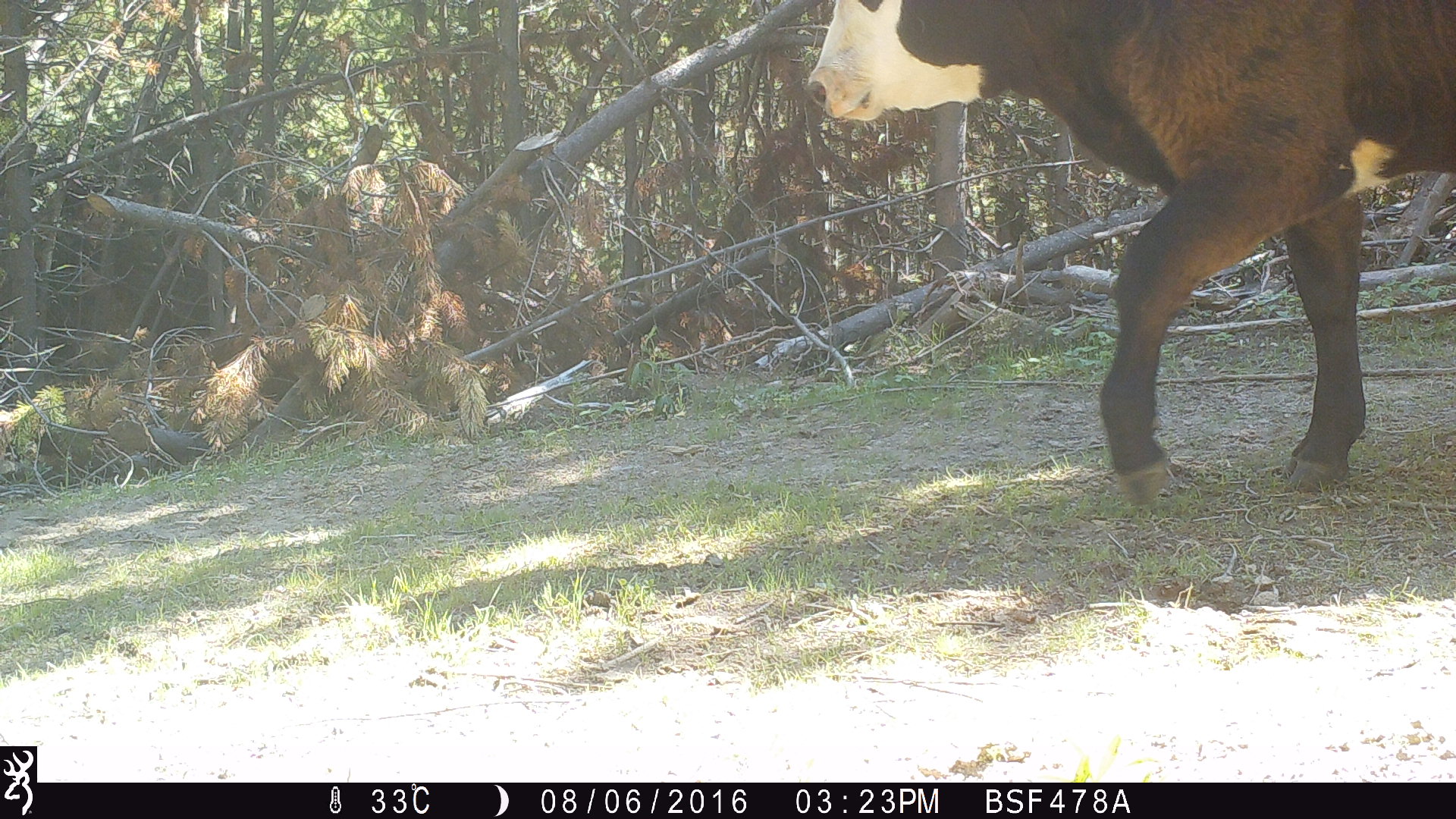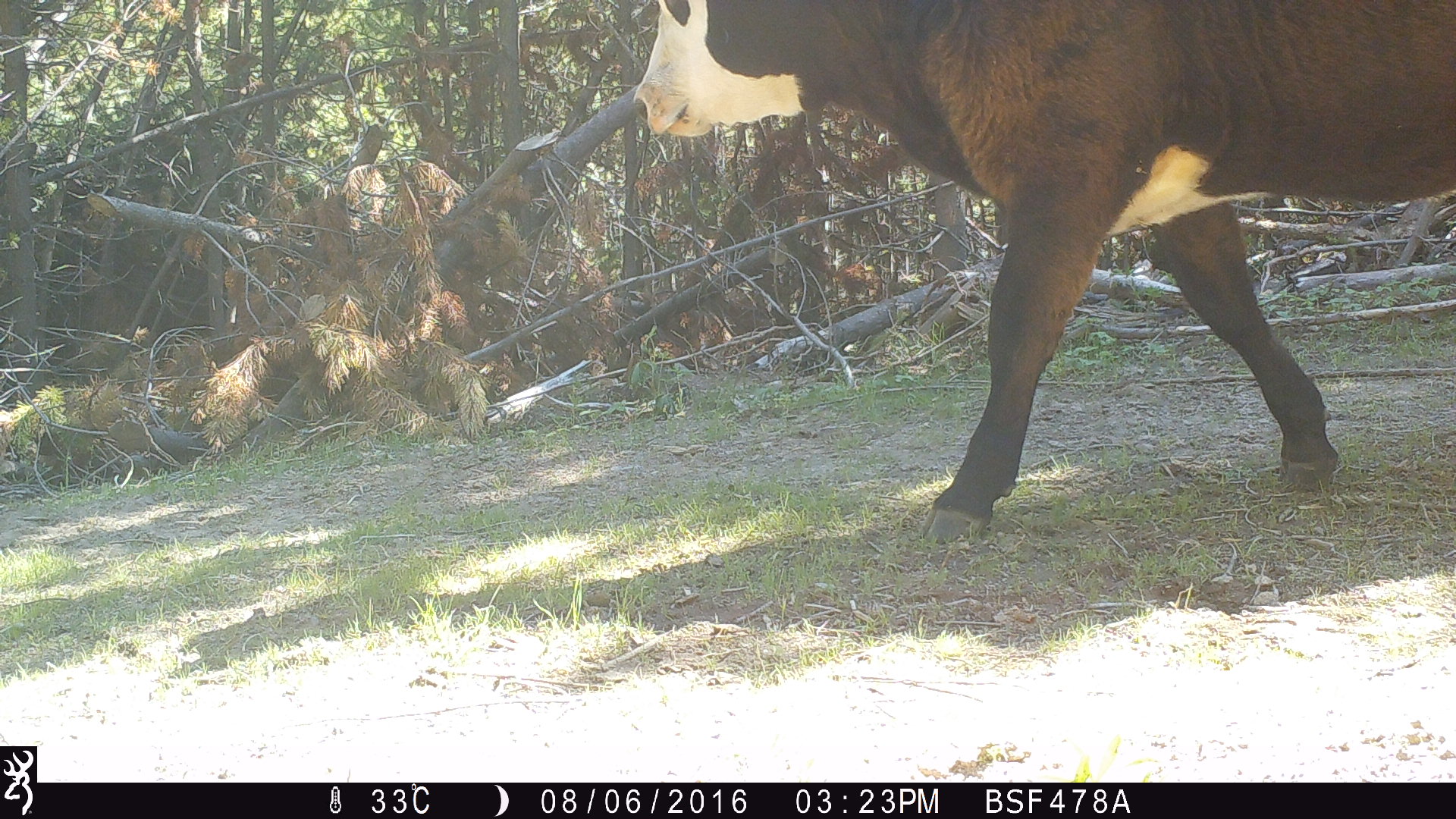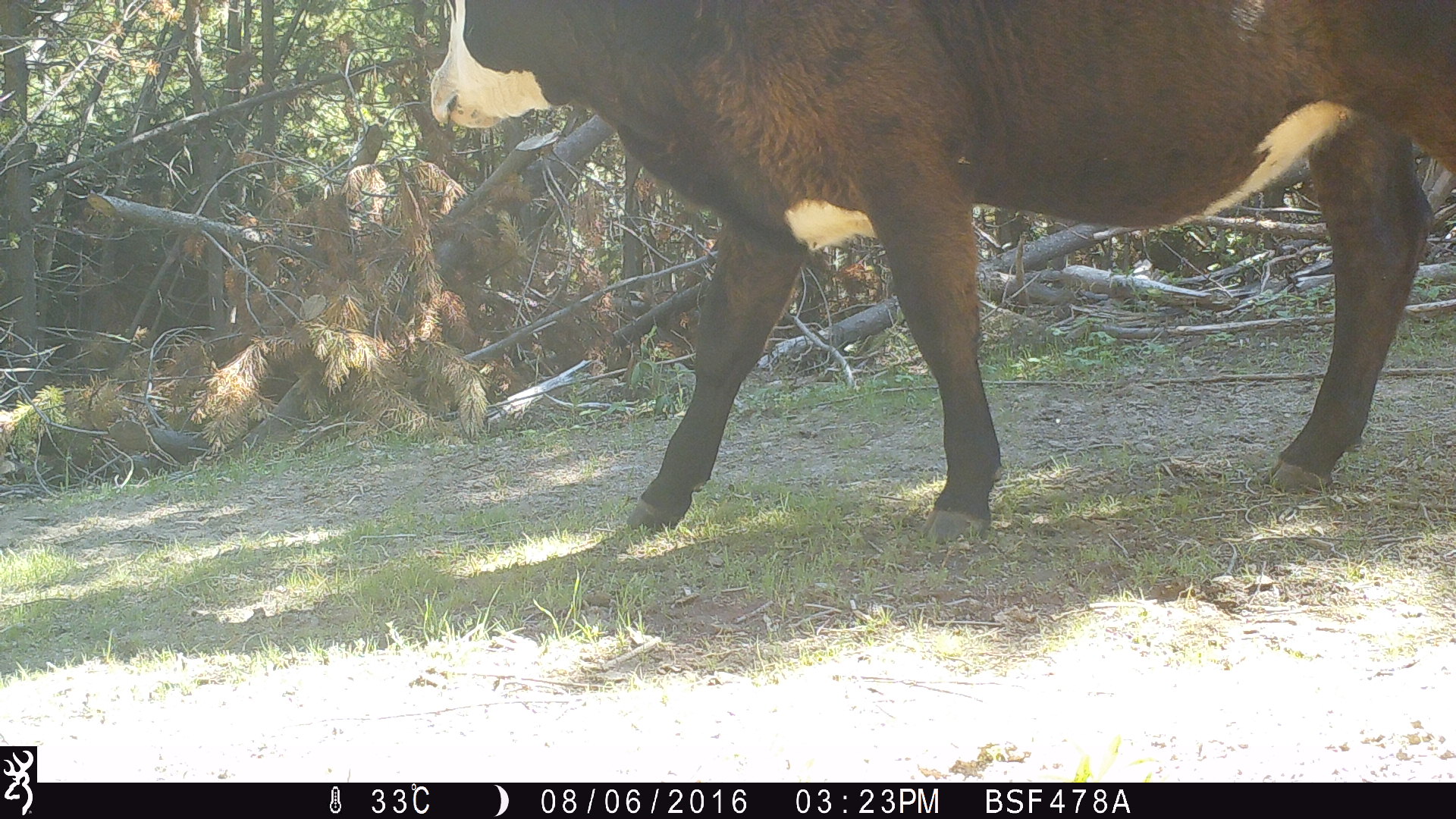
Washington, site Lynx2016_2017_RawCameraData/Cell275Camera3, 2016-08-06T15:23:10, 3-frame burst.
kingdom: Animalia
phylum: Chordata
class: Mammalia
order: Artiodactyla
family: Bovidae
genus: Bos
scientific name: Bos taurus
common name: domestic cattle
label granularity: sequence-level